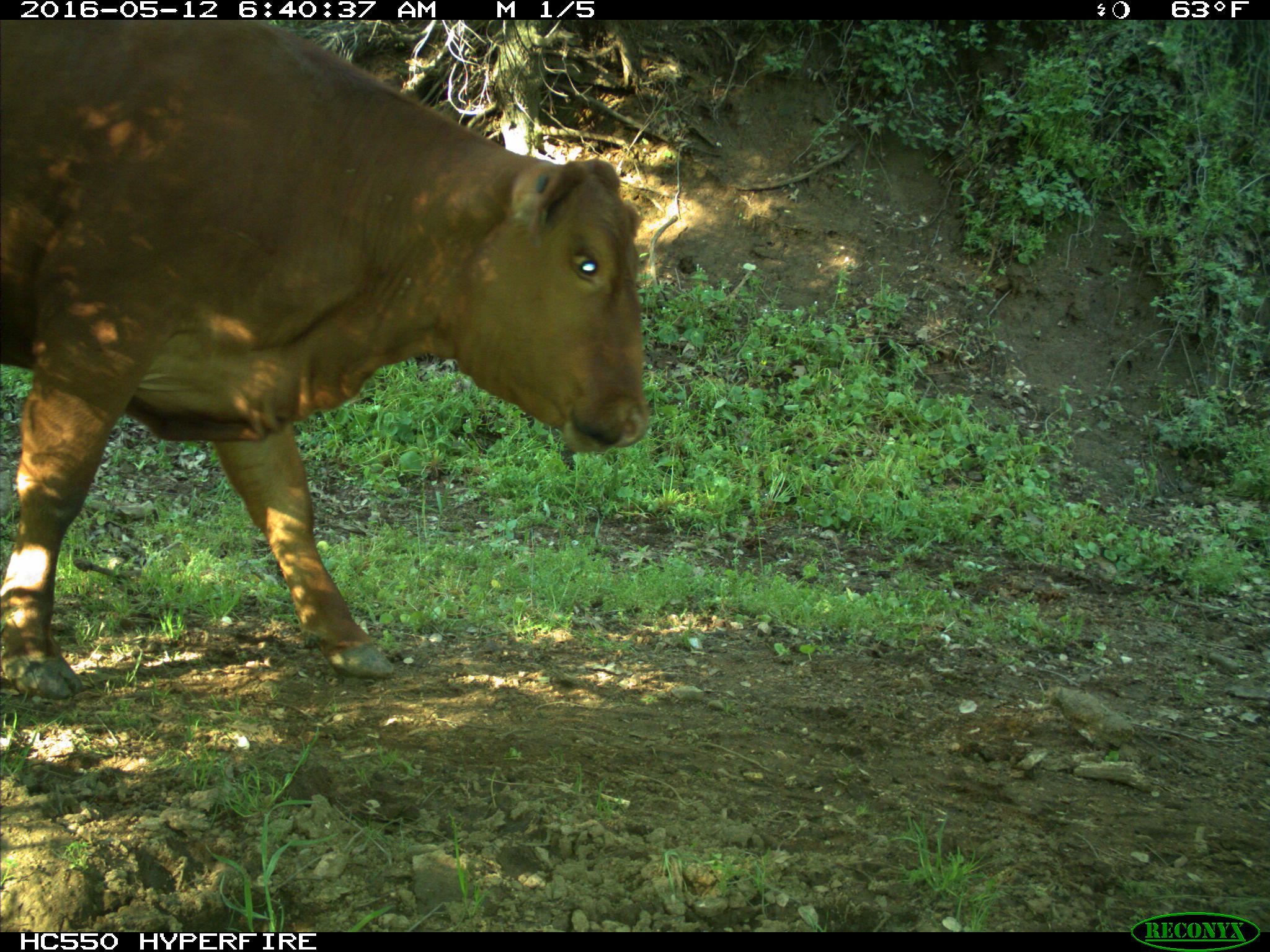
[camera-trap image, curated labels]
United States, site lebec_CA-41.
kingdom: Animalia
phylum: Chordata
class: Mammalia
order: Artiodactyla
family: Bovidae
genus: Bos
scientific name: Bos taurus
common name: domestic cow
Bos taurus (domestic cow).